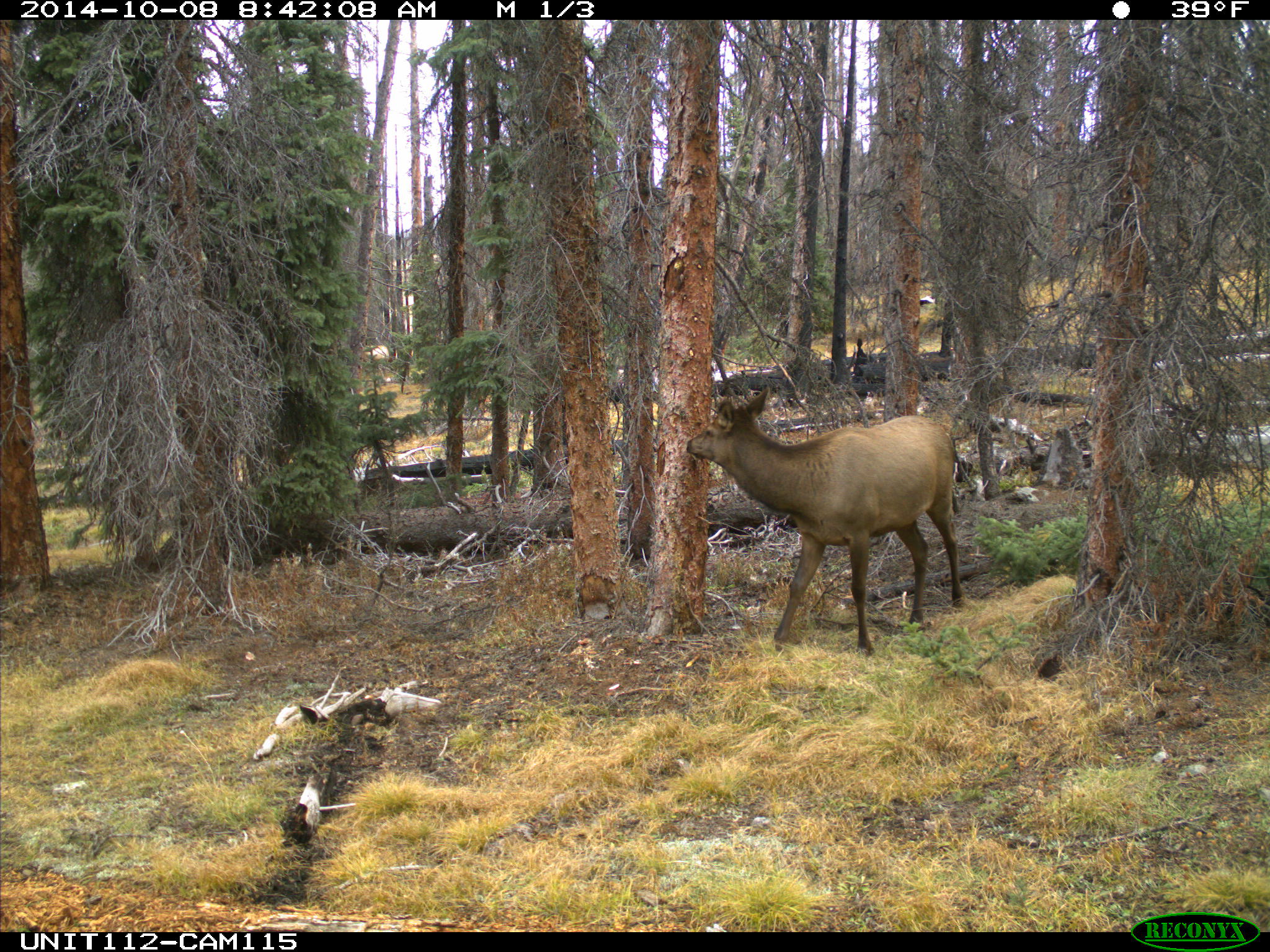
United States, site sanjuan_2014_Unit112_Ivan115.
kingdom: Animalia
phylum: Chordata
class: Mammalia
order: Artiodactyla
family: Cervidae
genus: Cervus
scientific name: Cervus elaphus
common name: red deer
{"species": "Cervus elaphus (red deer)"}